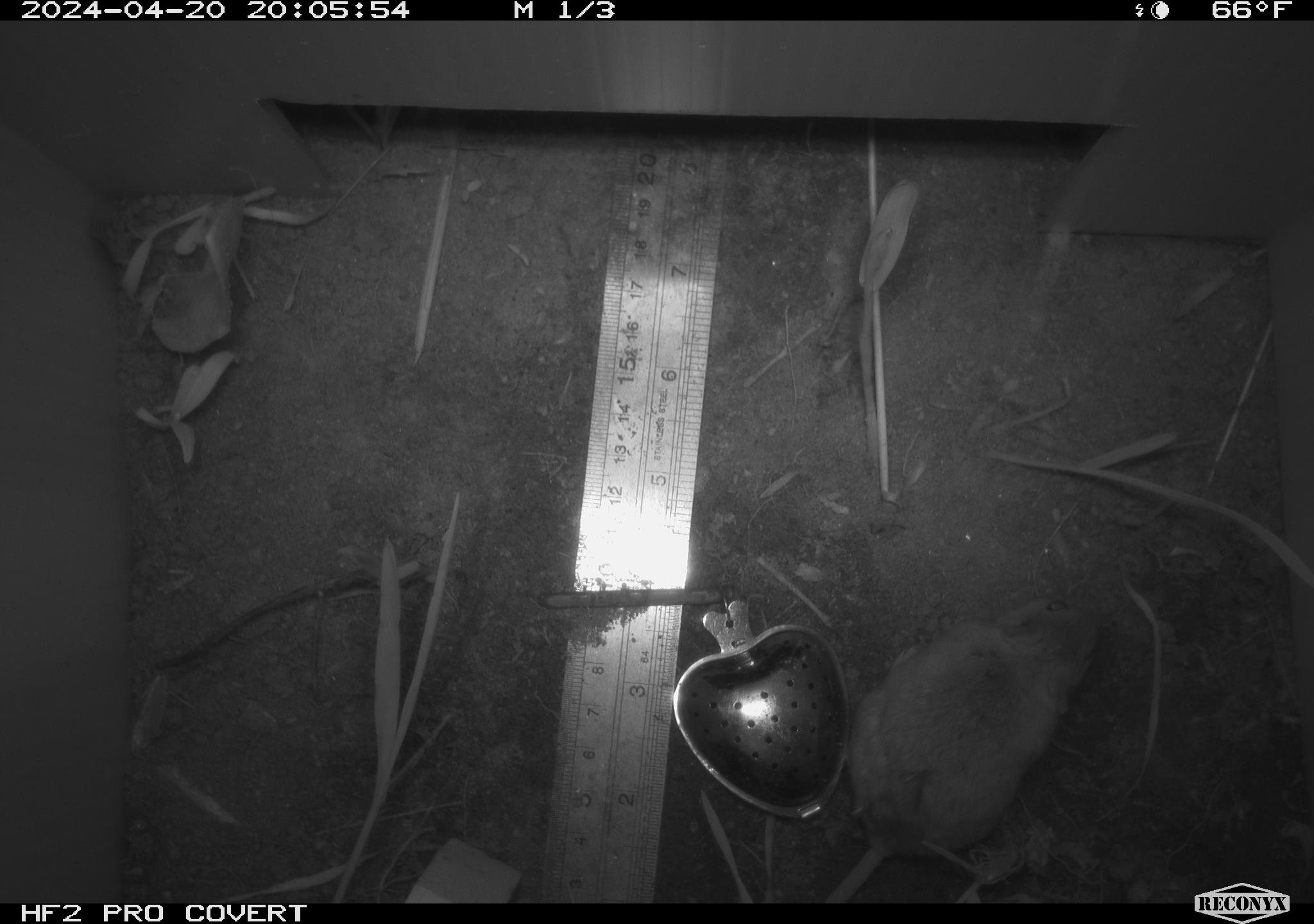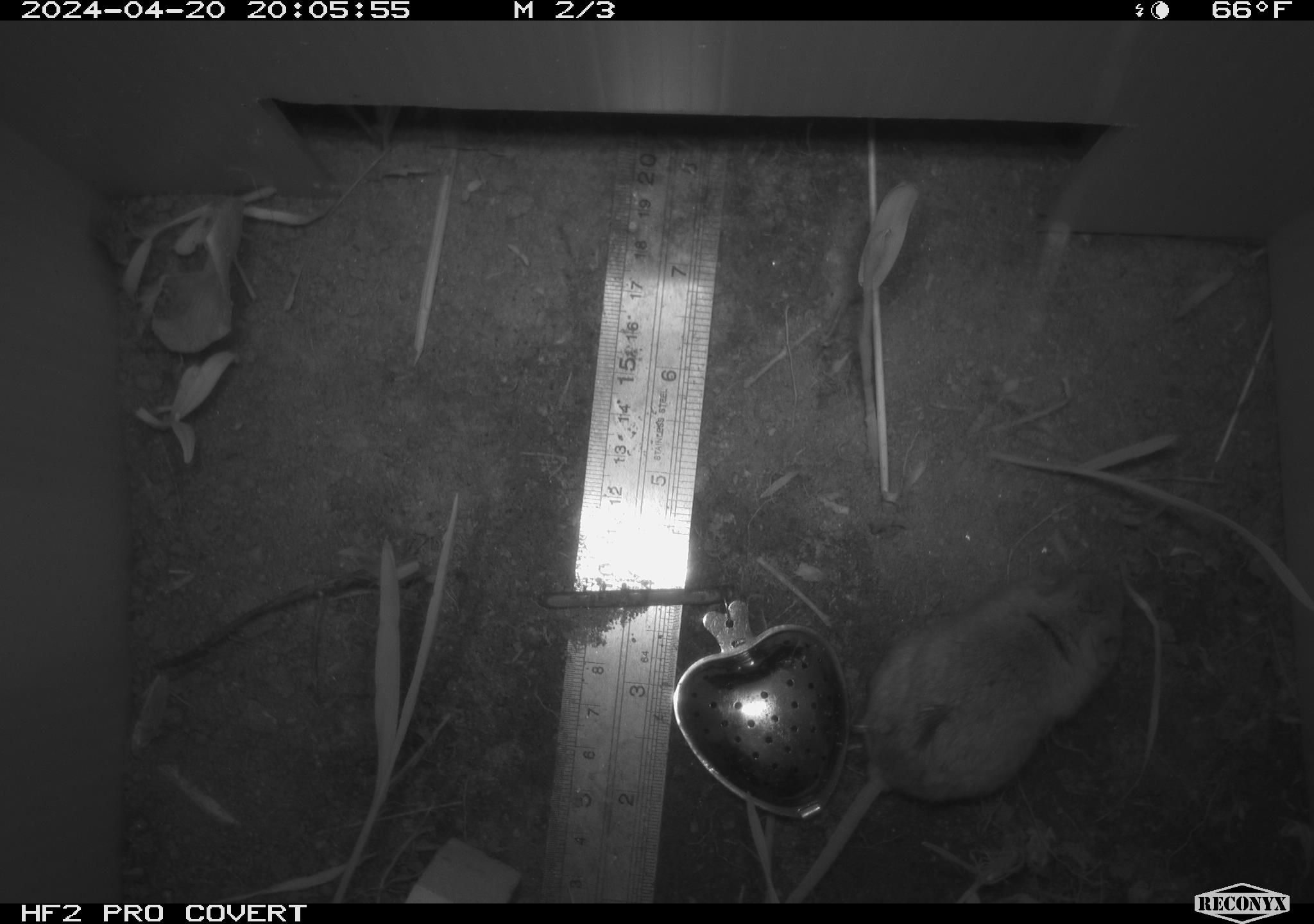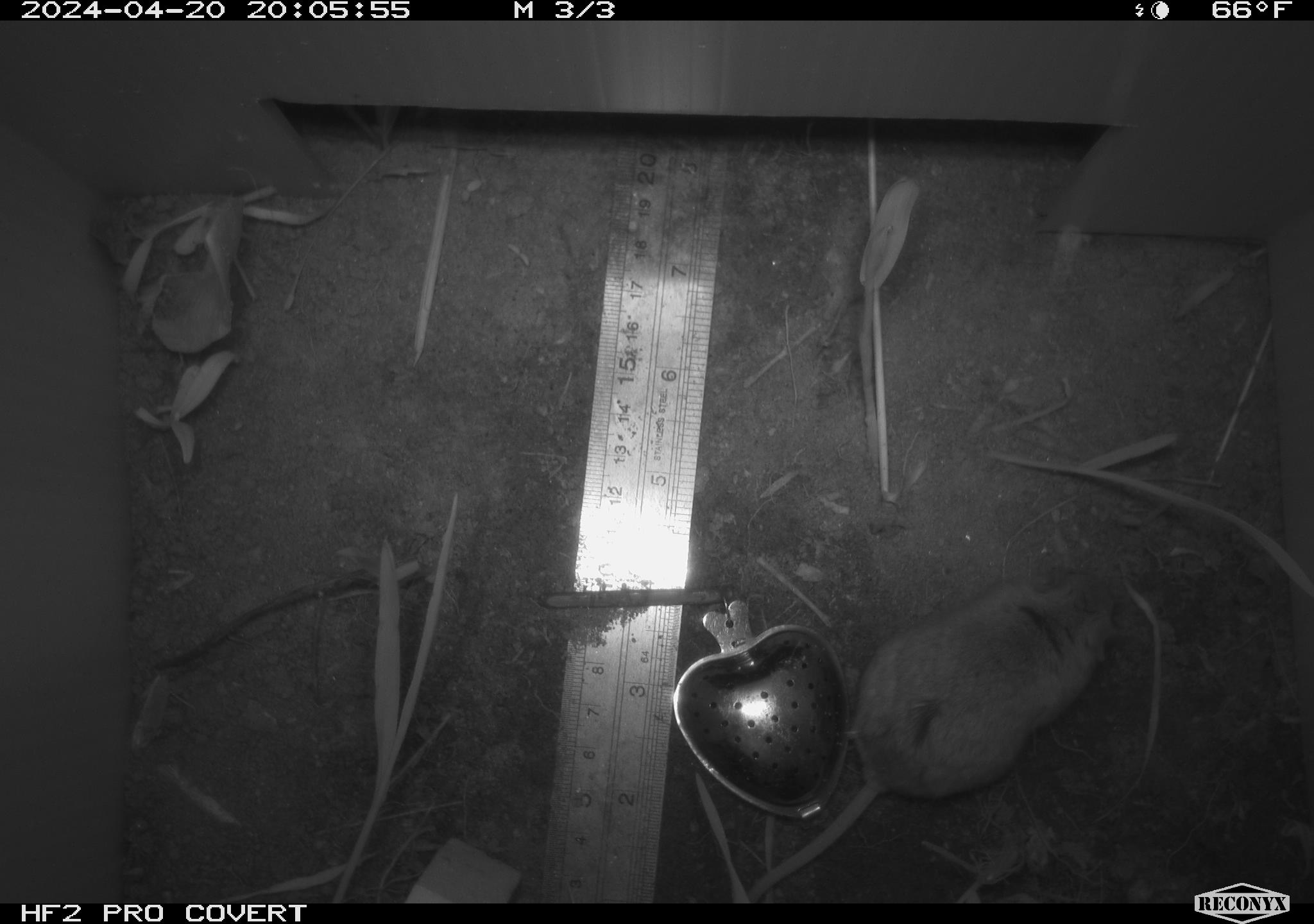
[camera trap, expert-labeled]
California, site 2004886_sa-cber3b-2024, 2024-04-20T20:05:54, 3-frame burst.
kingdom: Animalia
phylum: Chordata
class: Mammalia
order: Rodentia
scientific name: Rodentia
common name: mouse species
Mouse species (Rodentia).